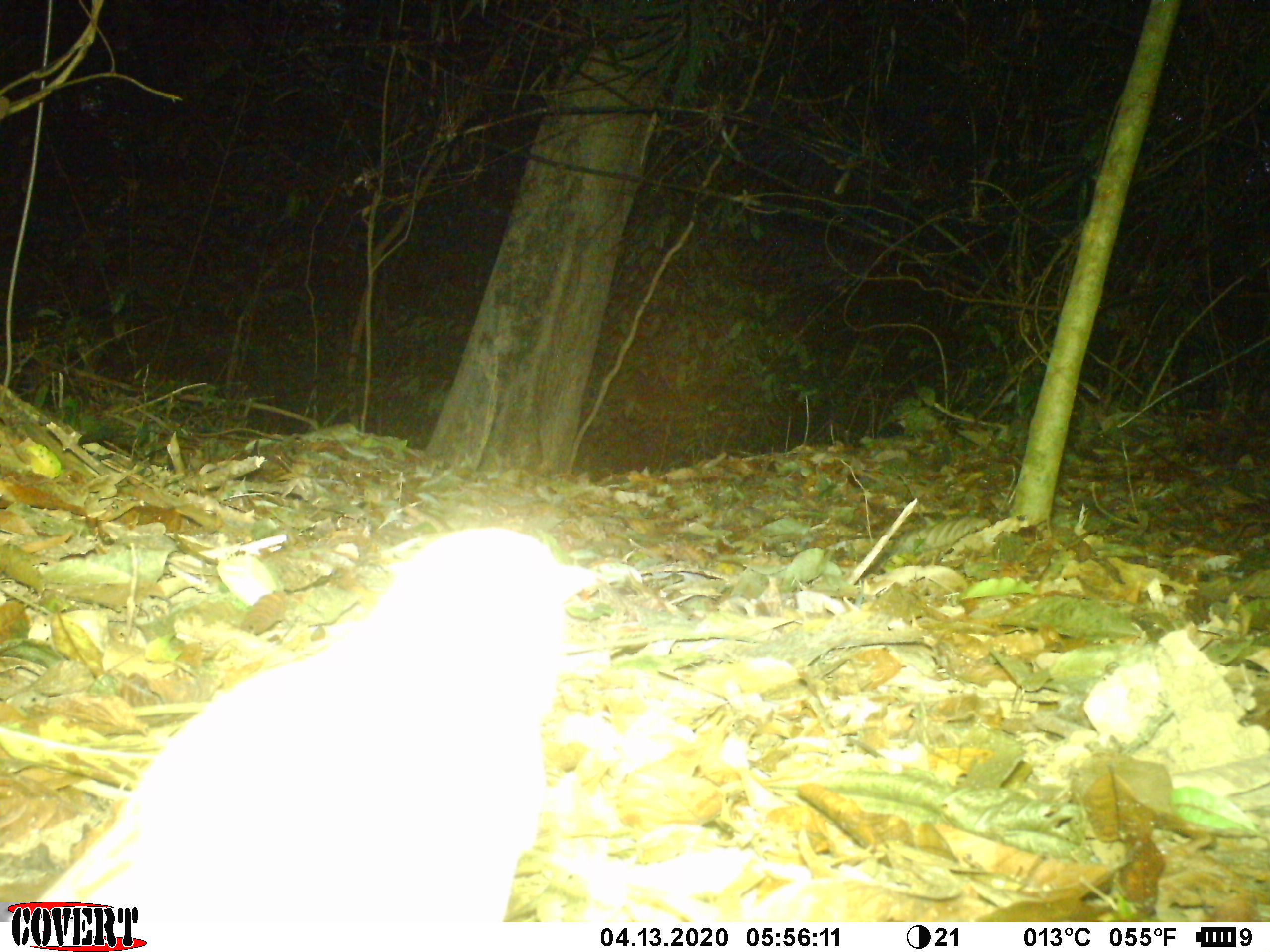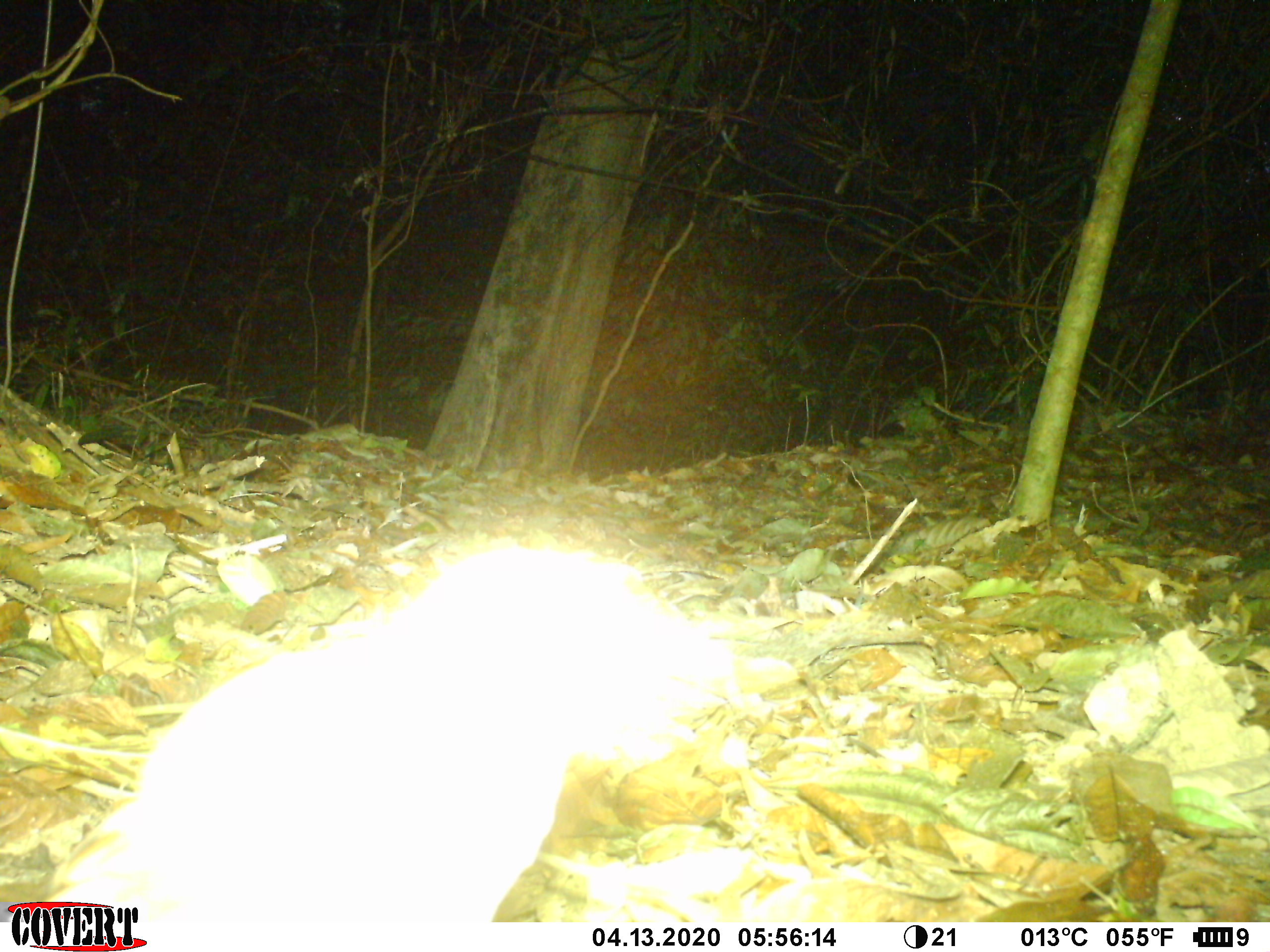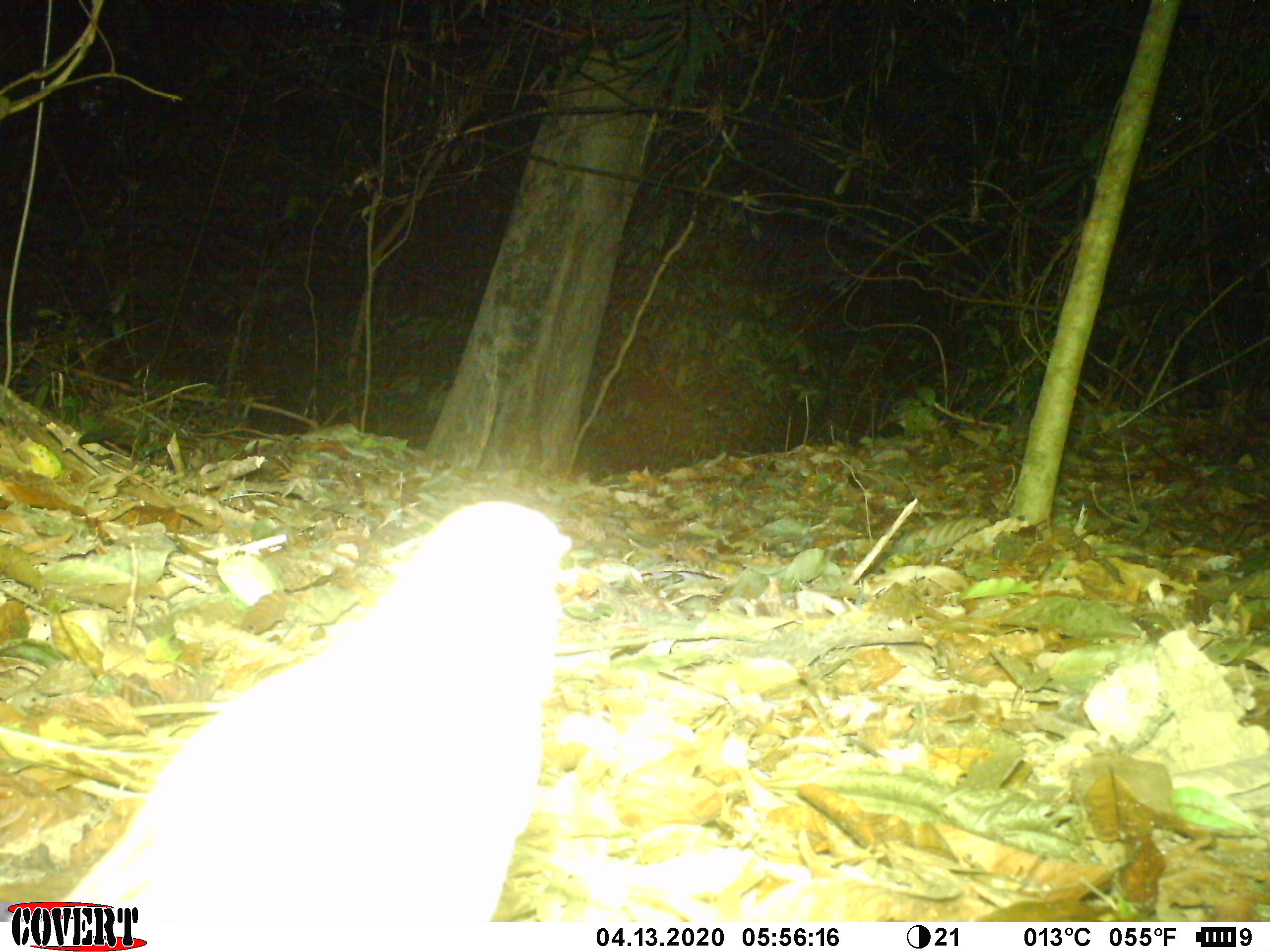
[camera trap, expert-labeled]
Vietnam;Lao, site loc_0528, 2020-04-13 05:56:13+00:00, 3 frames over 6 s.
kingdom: Animalia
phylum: Chordata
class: Aves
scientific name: Aves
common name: bird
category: unidentified bird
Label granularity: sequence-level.